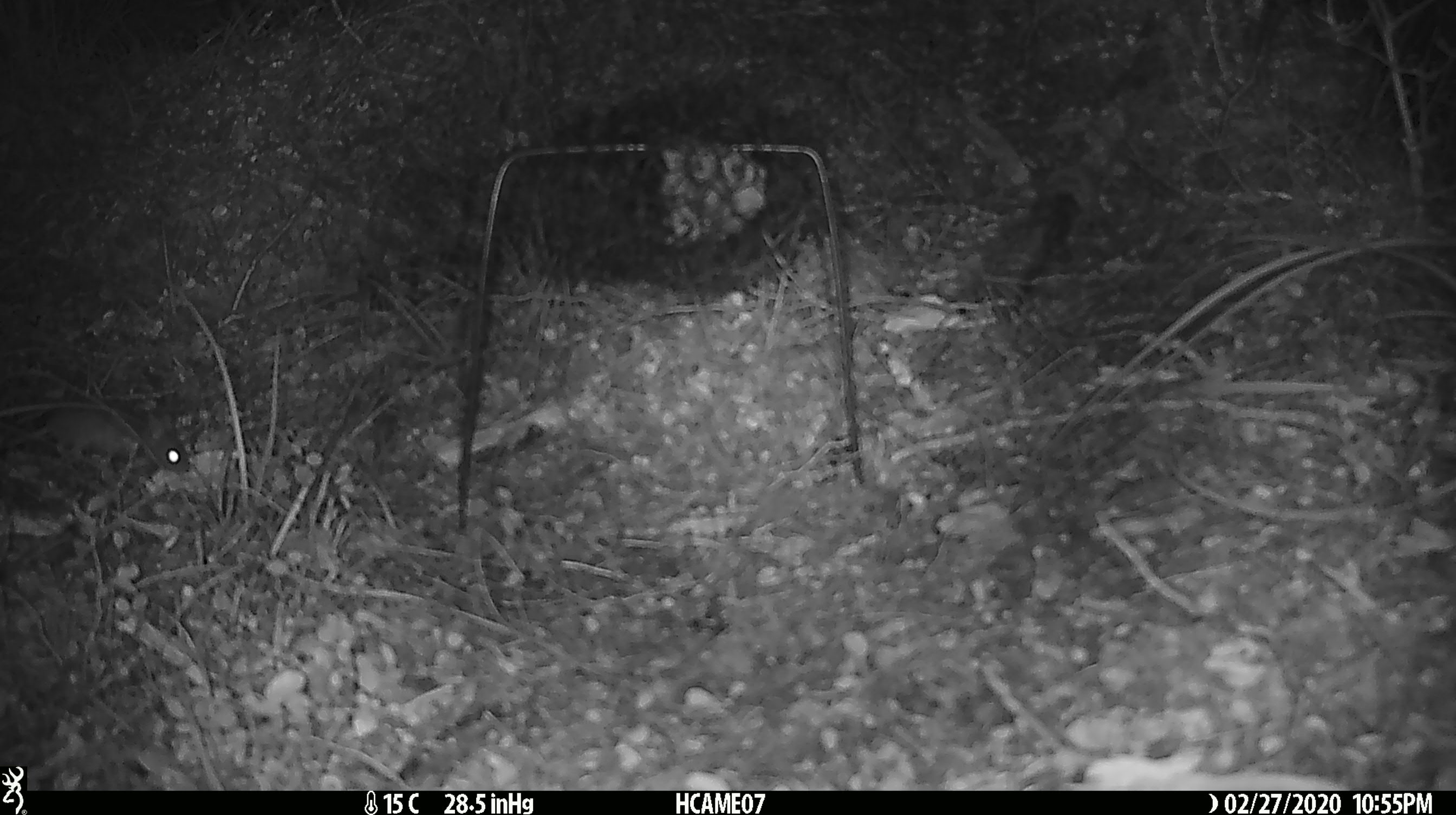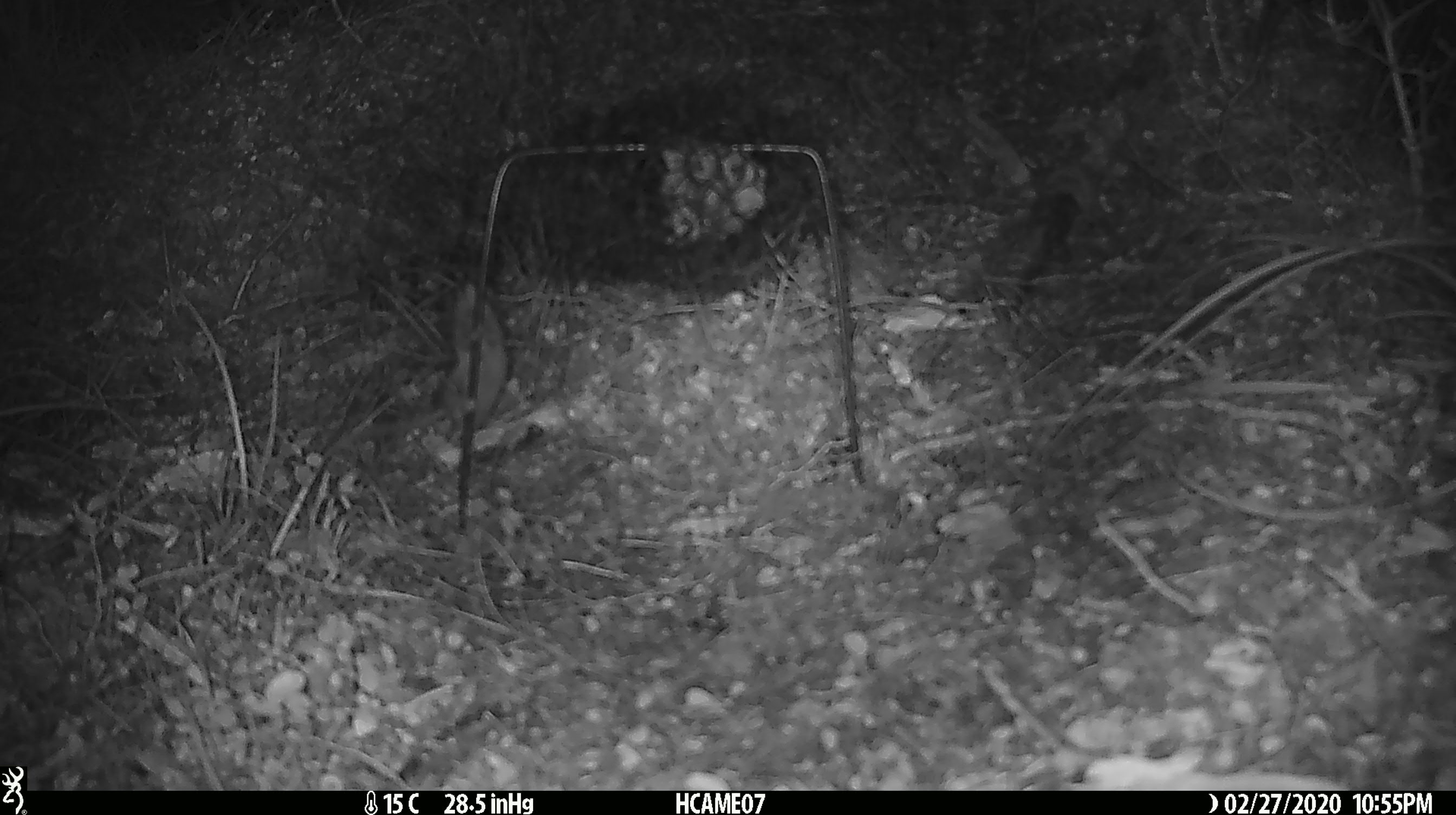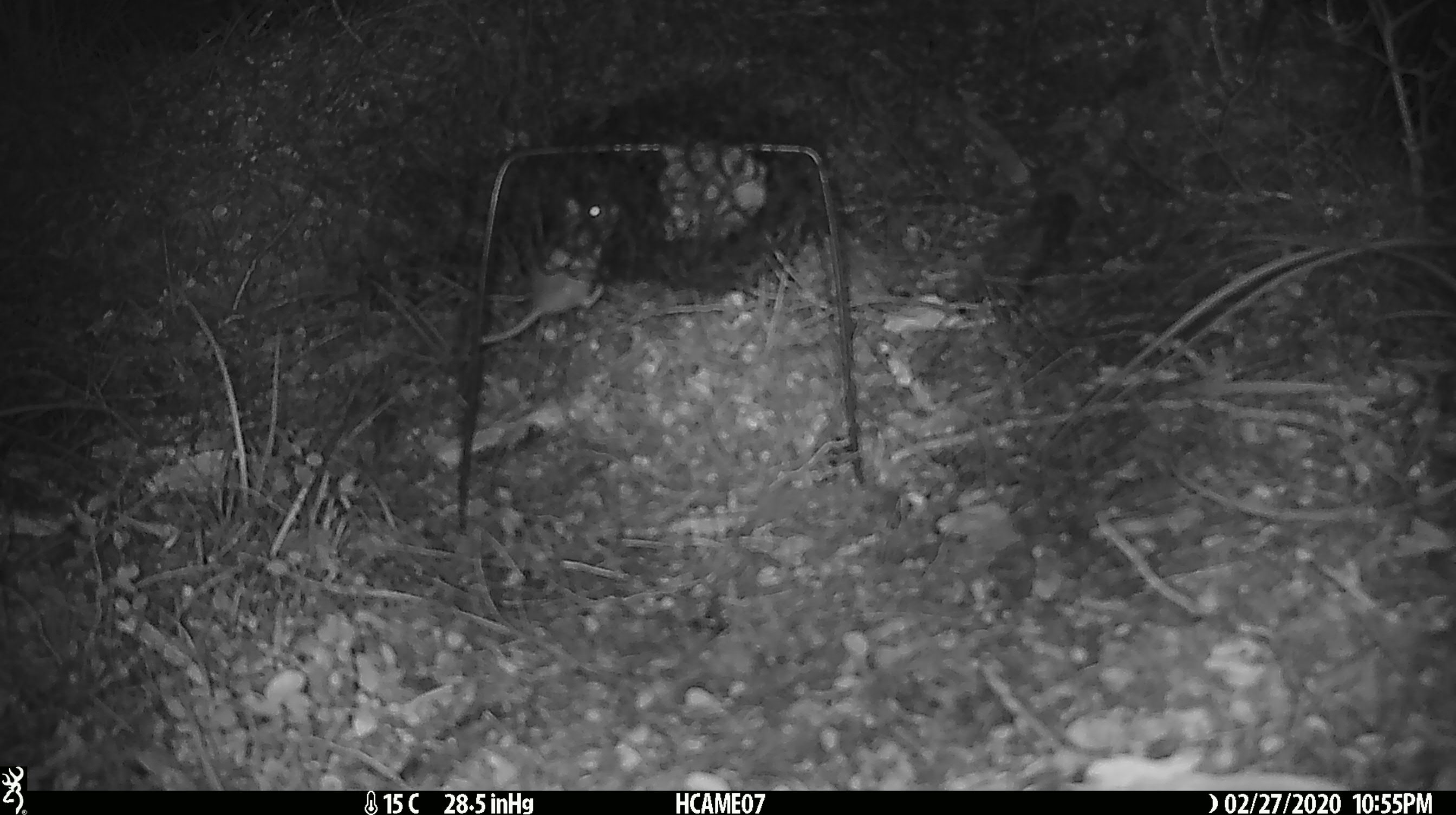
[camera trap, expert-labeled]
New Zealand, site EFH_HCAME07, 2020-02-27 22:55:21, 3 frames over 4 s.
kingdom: Animalia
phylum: Chordata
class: Mammalia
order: Rodentia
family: Muridae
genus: Mus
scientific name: Mus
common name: mouse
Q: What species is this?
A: Mouse (Mus).